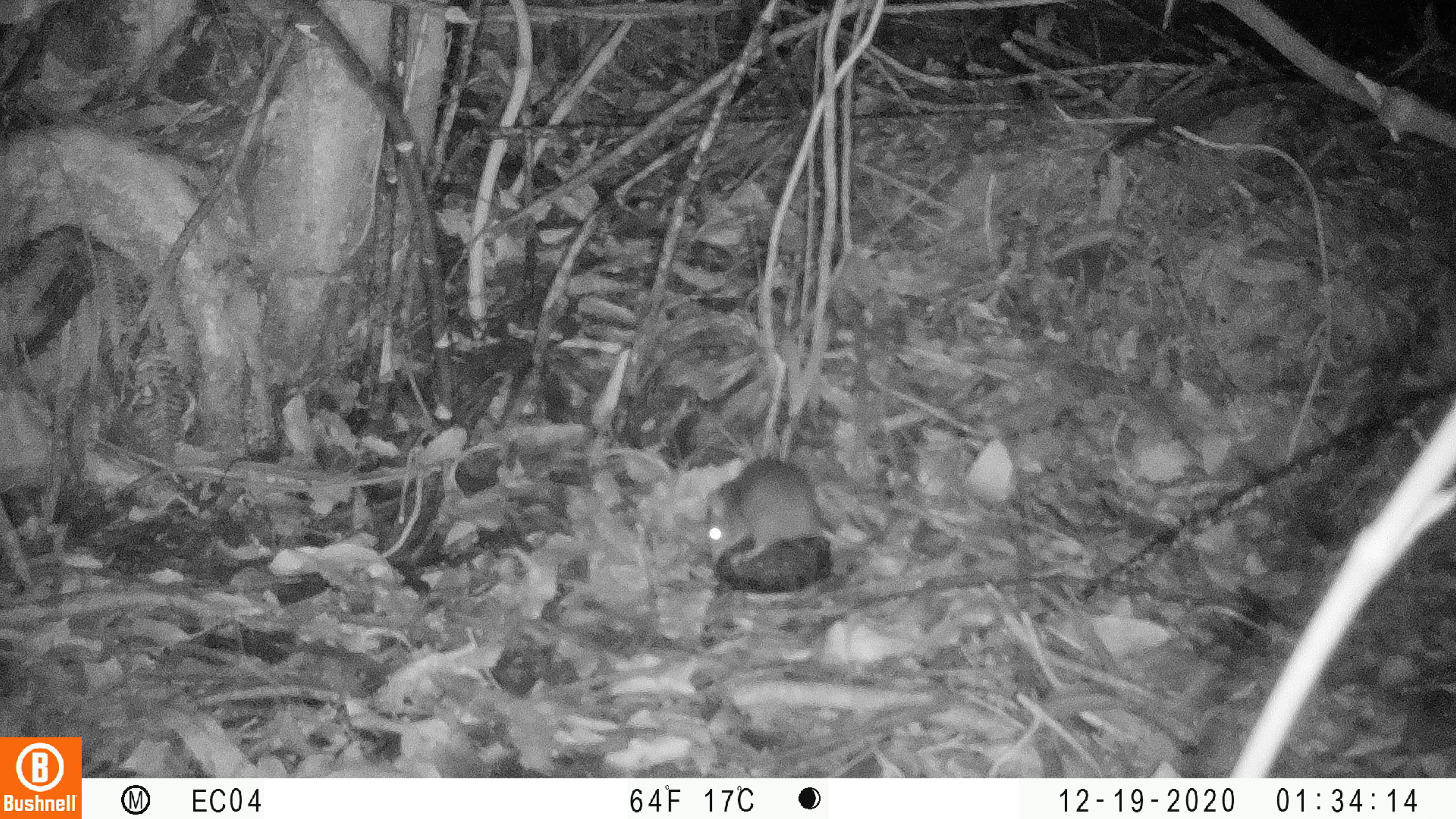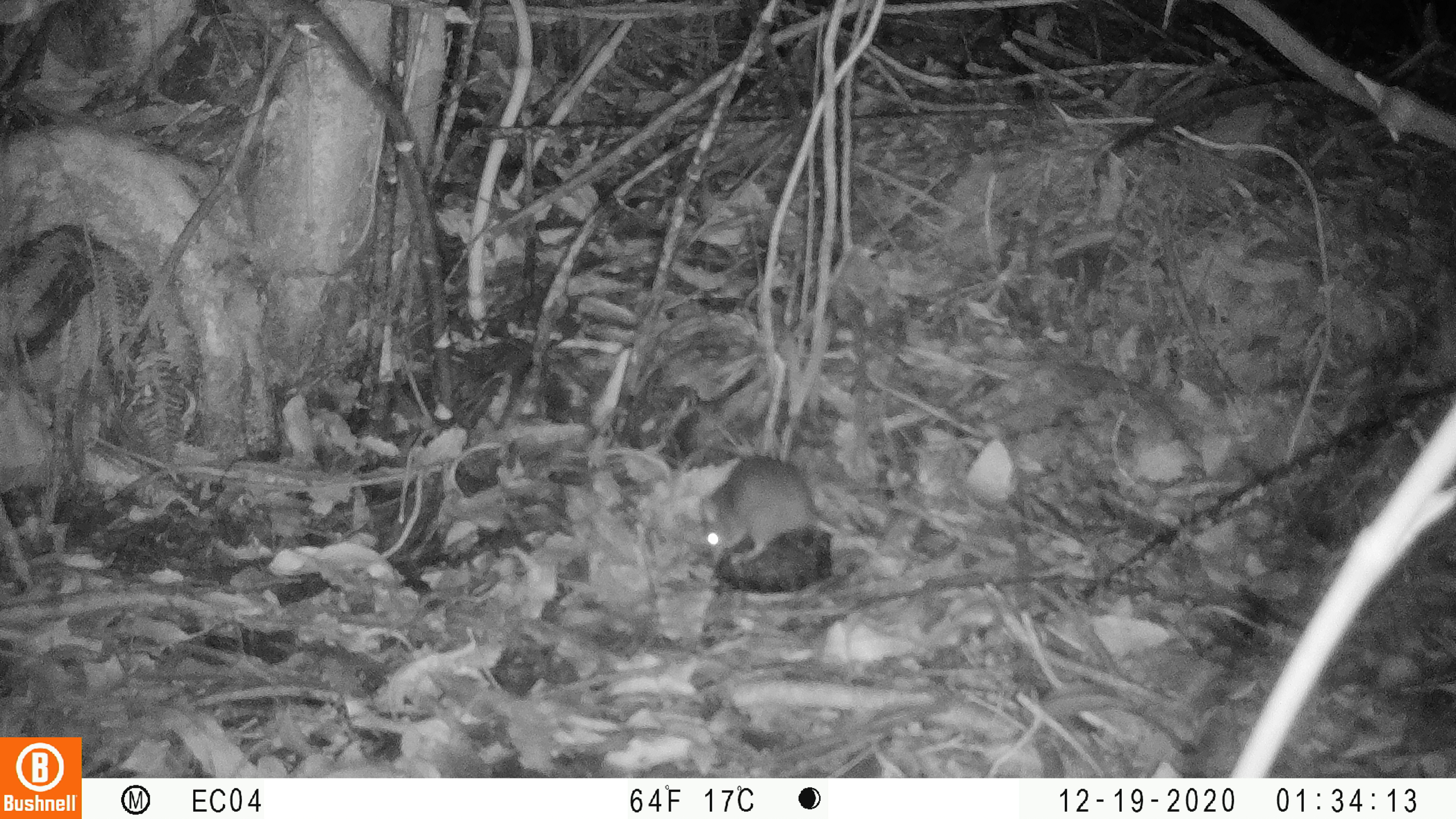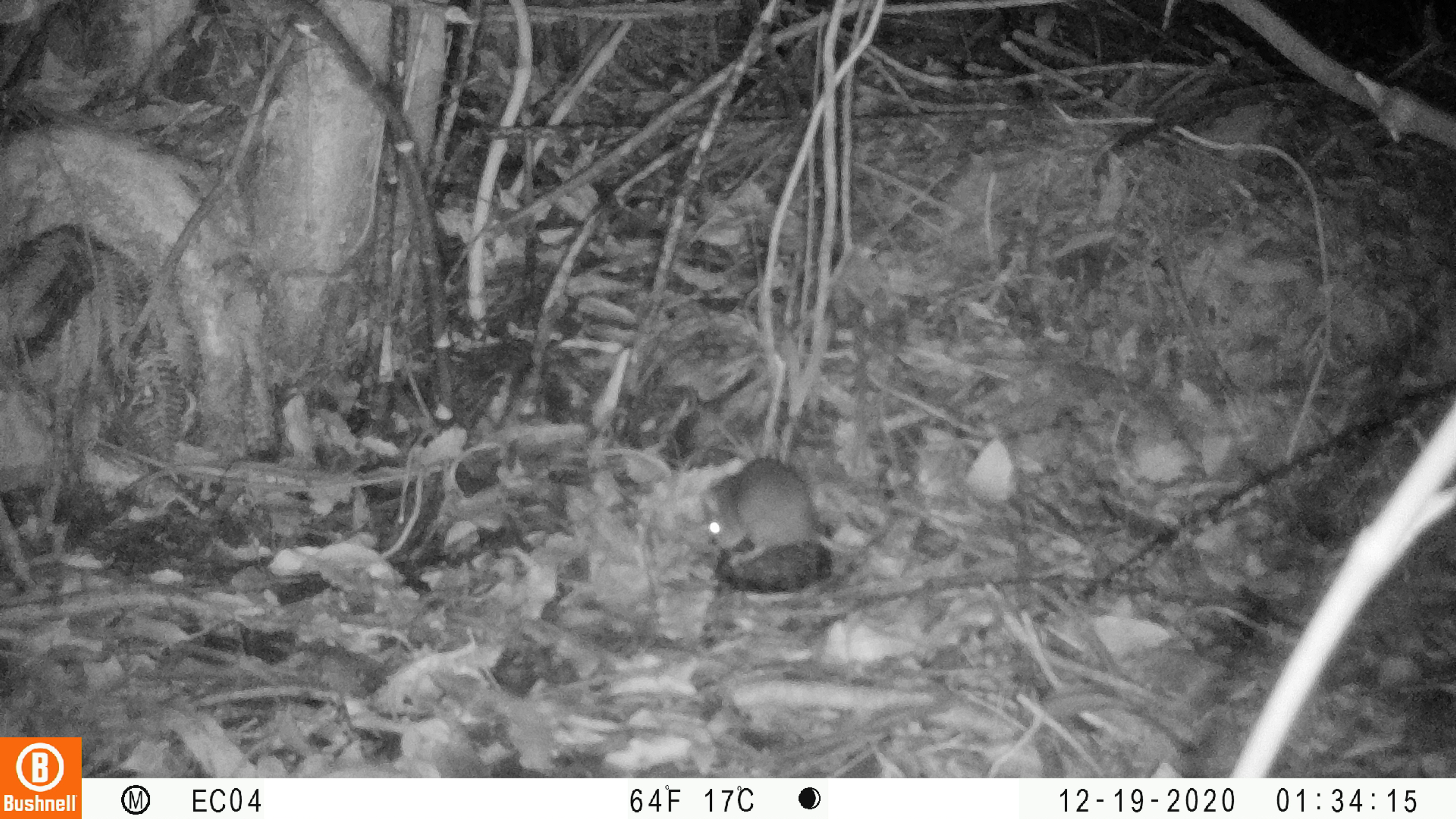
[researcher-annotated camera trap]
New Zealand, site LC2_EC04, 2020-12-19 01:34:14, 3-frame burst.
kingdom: Animalia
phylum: Chordata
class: Mammalia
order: Rodentia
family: Muridae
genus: Rattus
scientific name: Rattus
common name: rat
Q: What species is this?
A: Rat (Rattus).